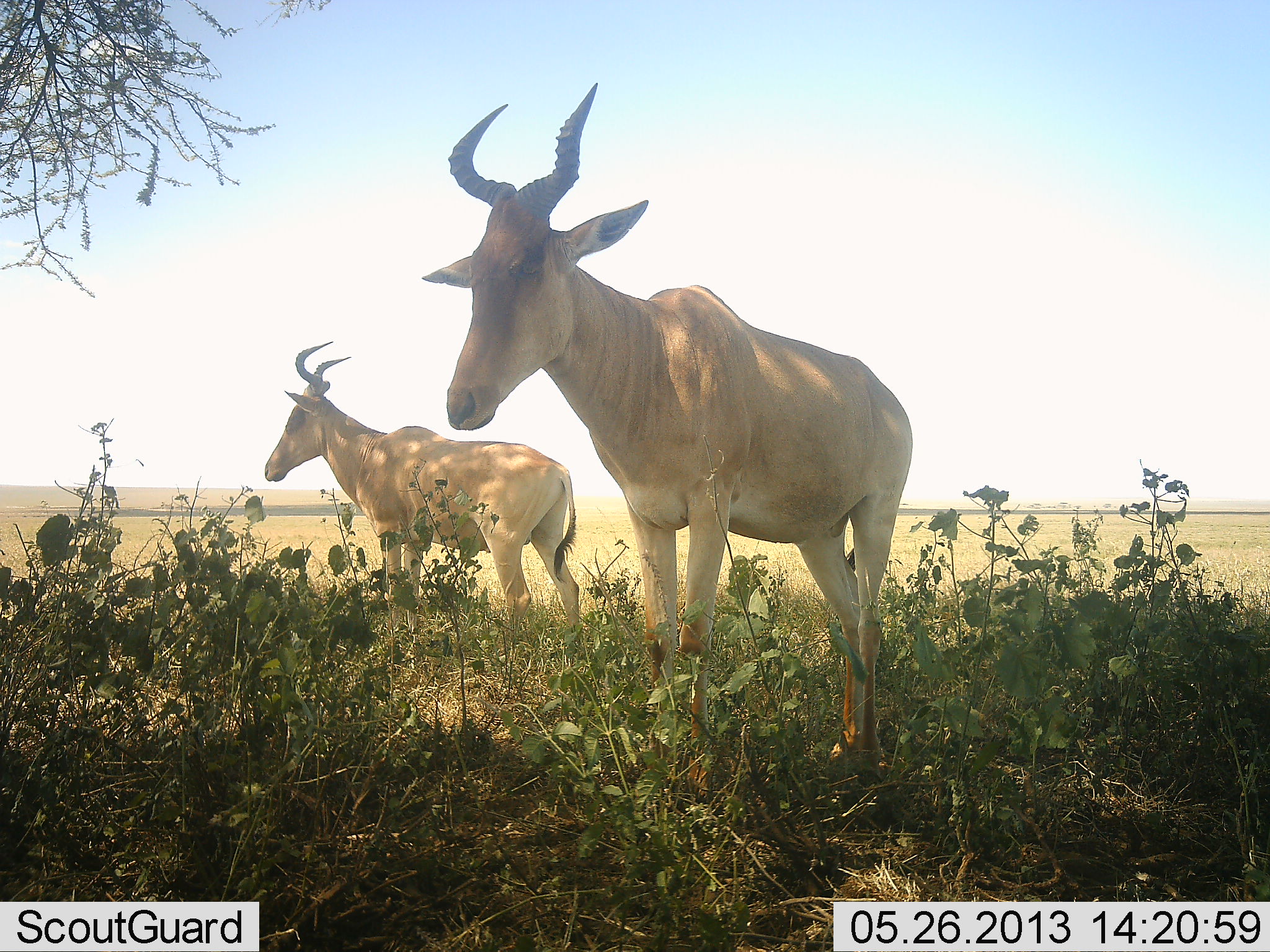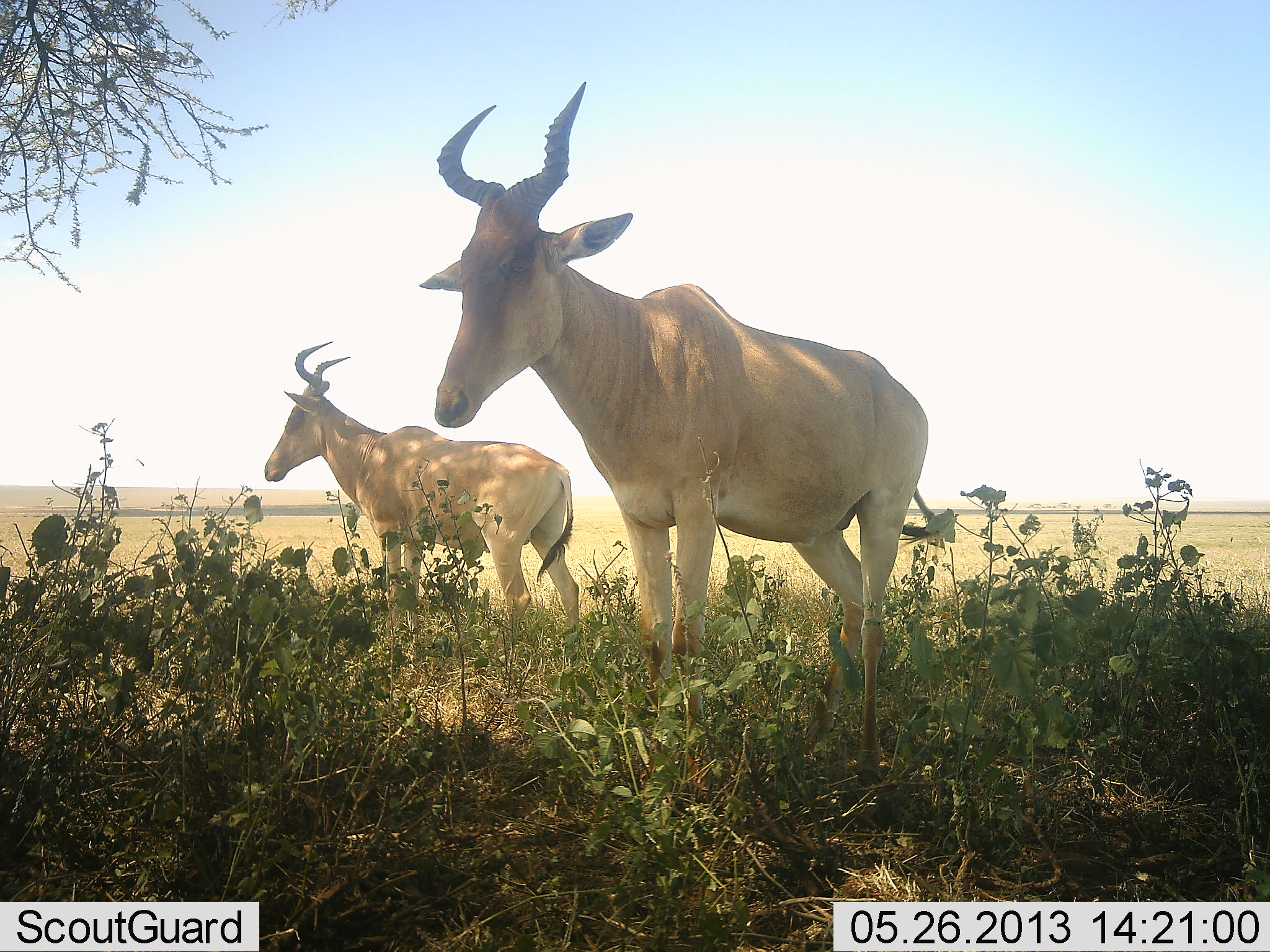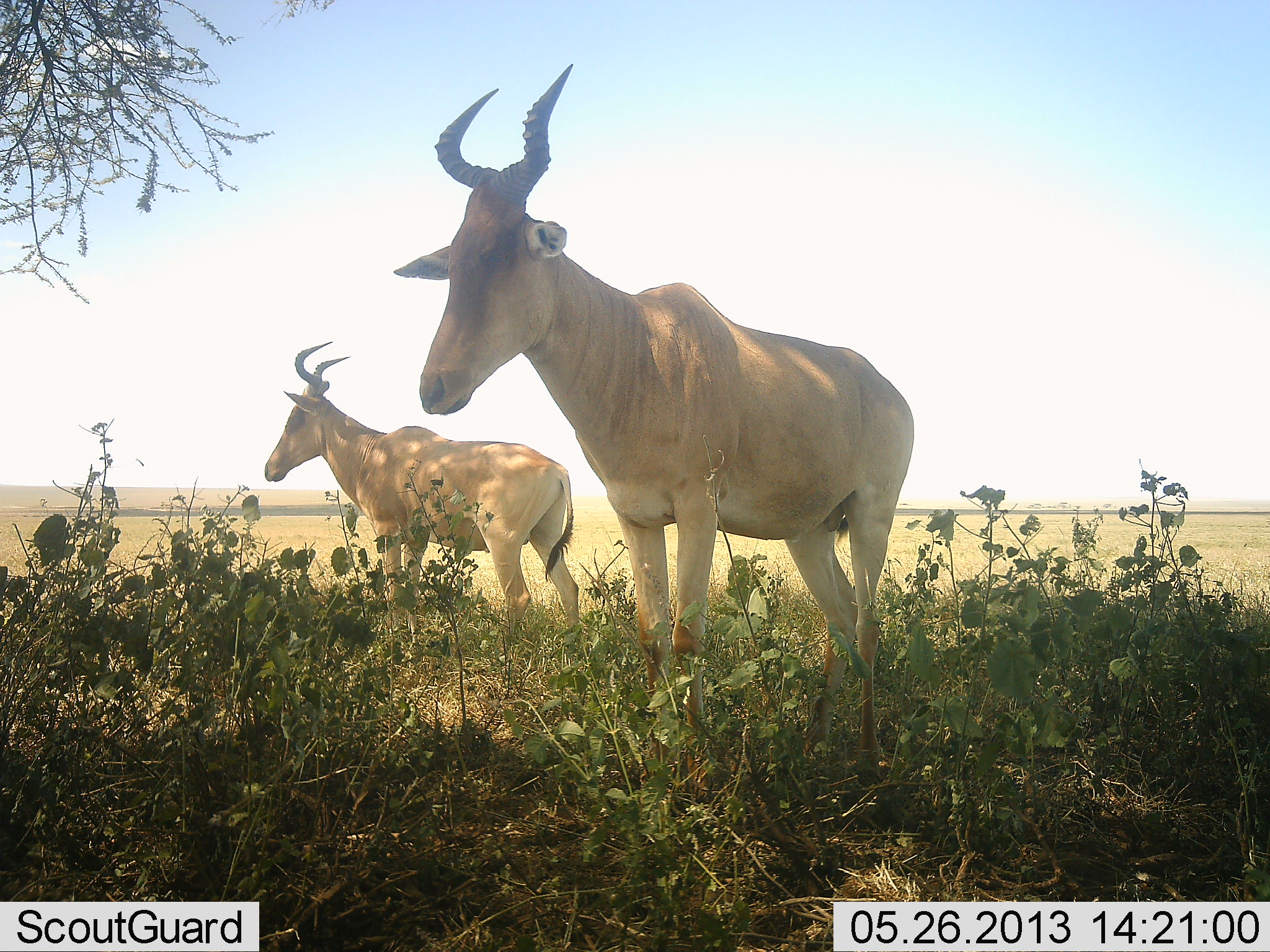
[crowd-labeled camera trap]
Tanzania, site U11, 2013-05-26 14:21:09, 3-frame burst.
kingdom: Animalia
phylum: Chordata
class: Mammalia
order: Artiodactyla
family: Bovidae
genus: Alcelaphus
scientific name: Alcelaphus buselaphus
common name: hartebeest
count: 2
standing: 100%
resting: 0%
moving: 0%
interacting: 0%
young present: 0%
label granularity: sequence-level